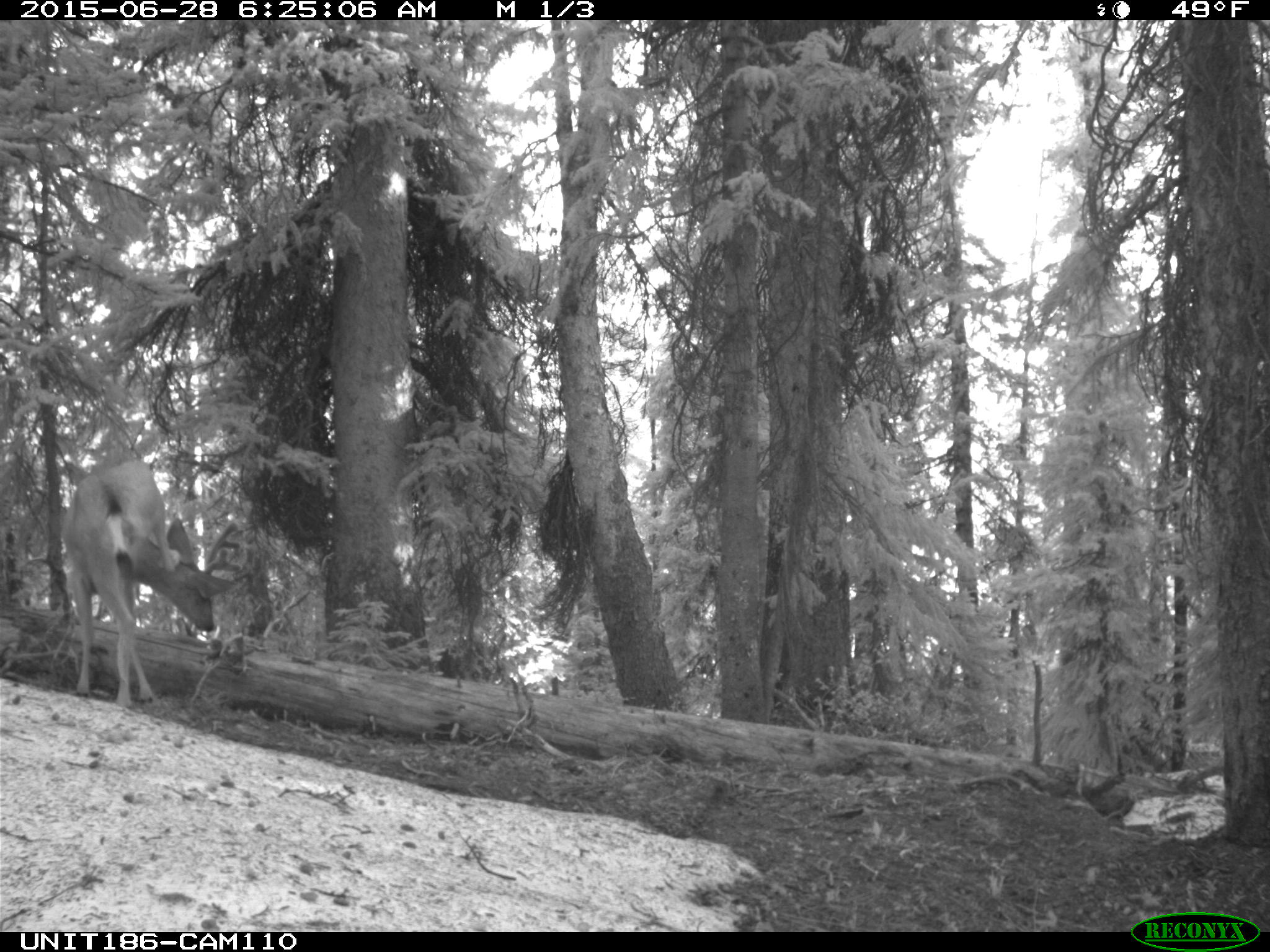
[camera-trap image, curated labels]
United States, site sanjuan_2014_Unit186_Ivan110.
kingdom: Animalia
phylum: Chordata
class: Mammalia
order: Artiodactyla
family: Cervidae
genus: Odocoileus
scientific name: Odocoileus hemionus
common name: mule deer